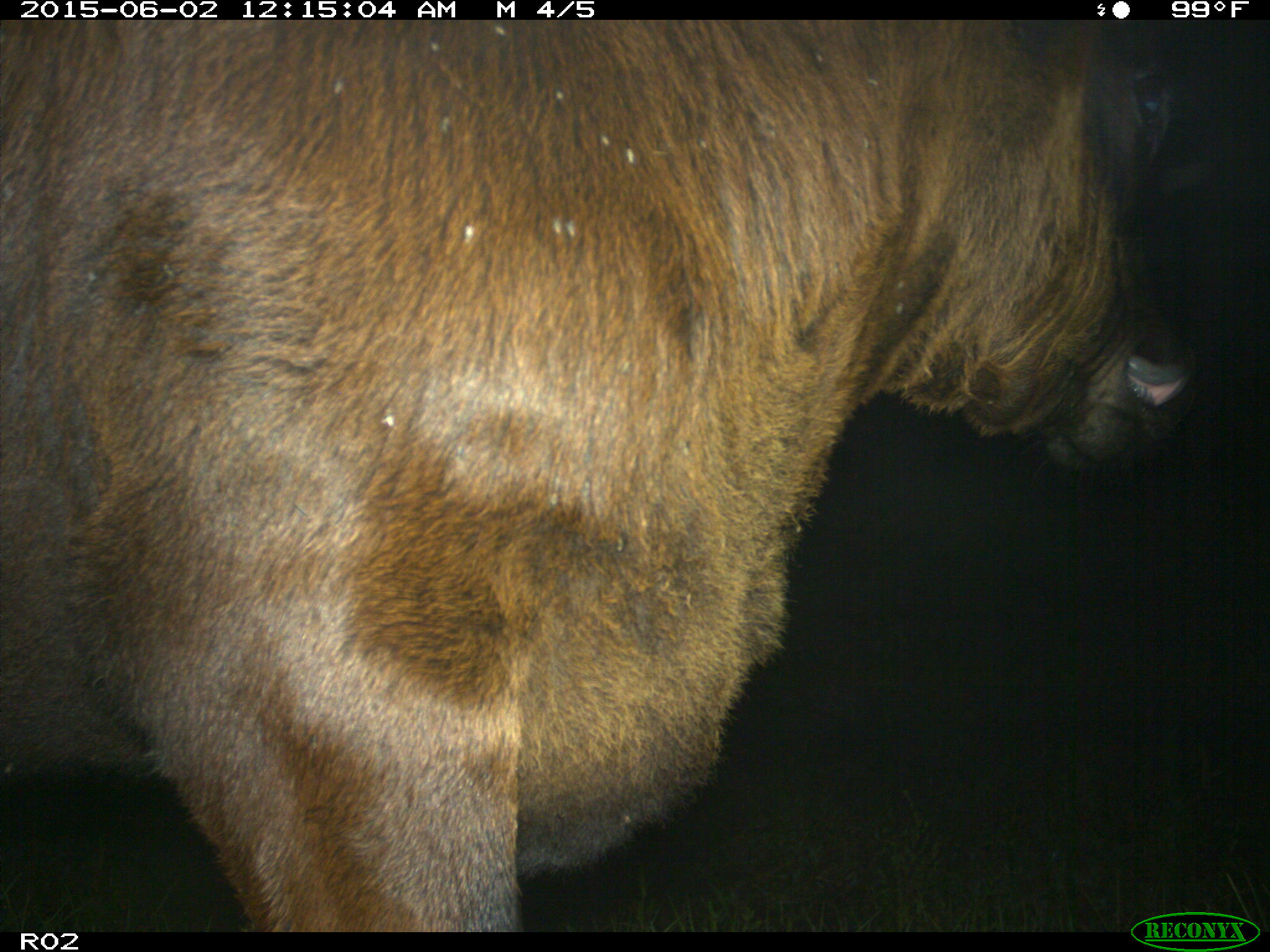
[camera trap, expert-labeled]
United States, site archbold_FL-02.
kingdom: Animalia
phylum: Chordata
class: Mammalia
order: Artiodactyla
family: Bovidae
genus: Bos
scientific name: Bos taurus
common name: domestic cow